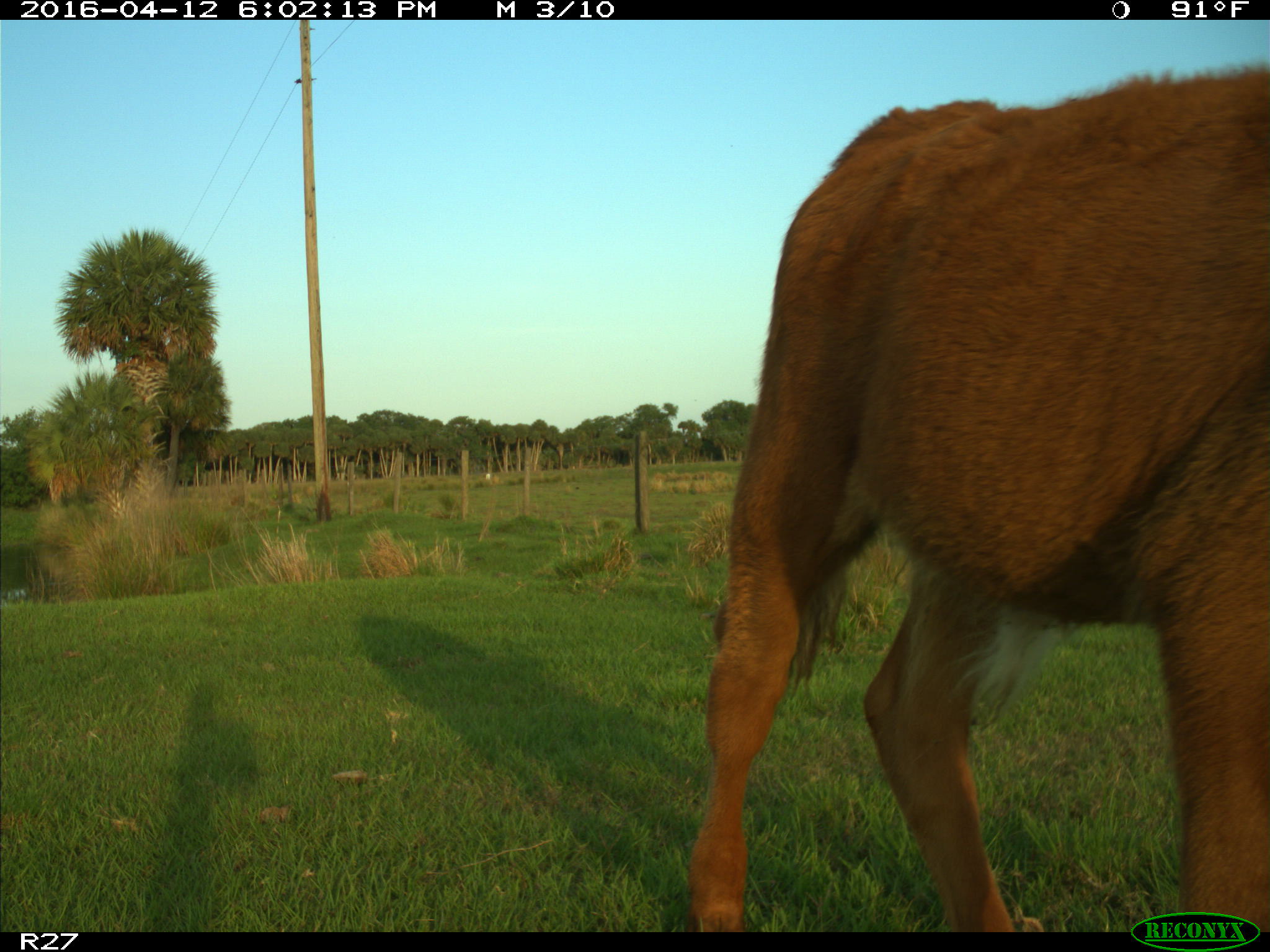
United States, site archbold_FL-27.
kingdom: Animalia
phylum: Chordata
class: Mammalia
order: Artiodactyla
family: Bovidae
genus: Bos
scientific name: Bos taurus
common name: domestic cow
Bos taurus (domestic cow).